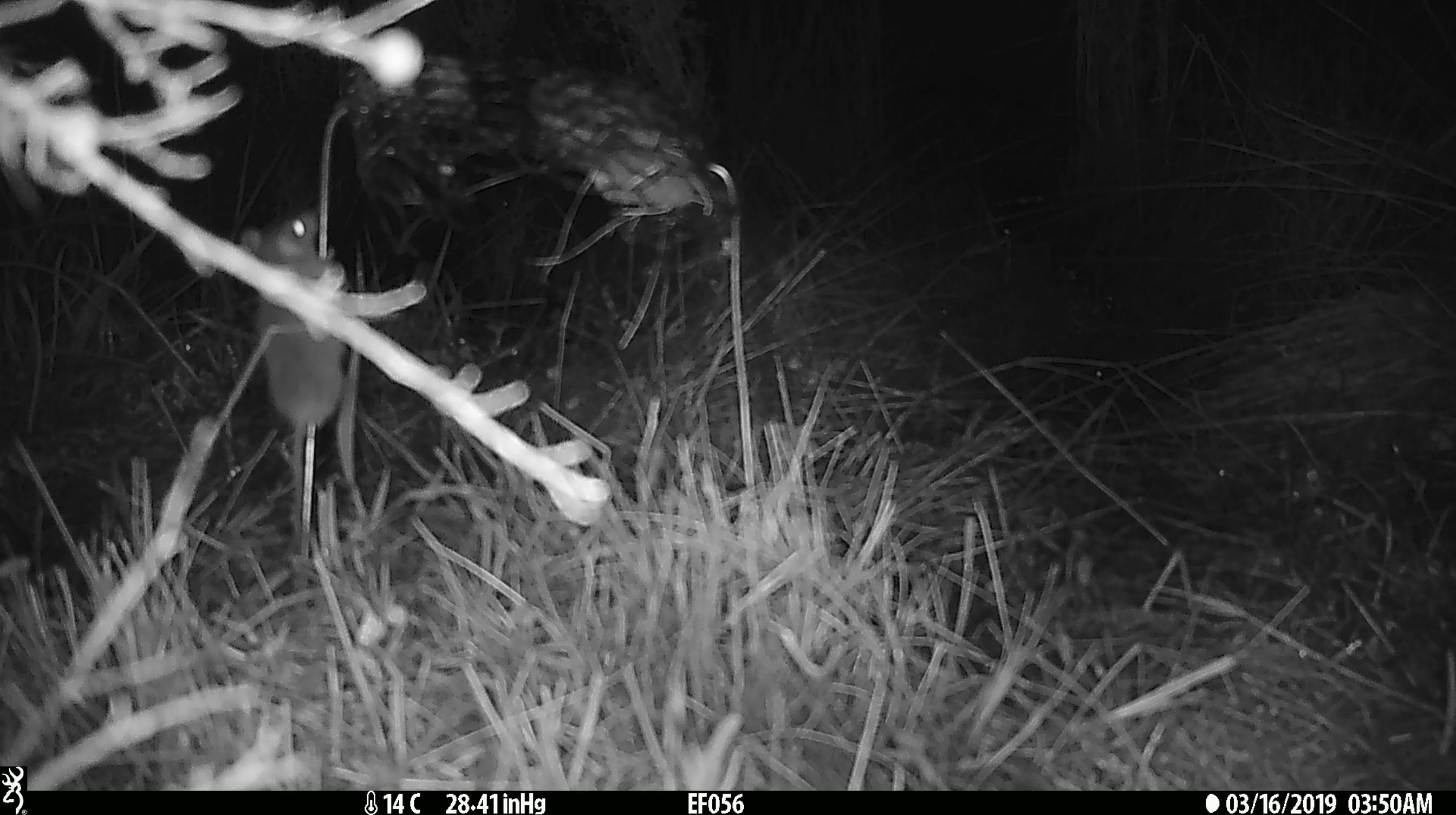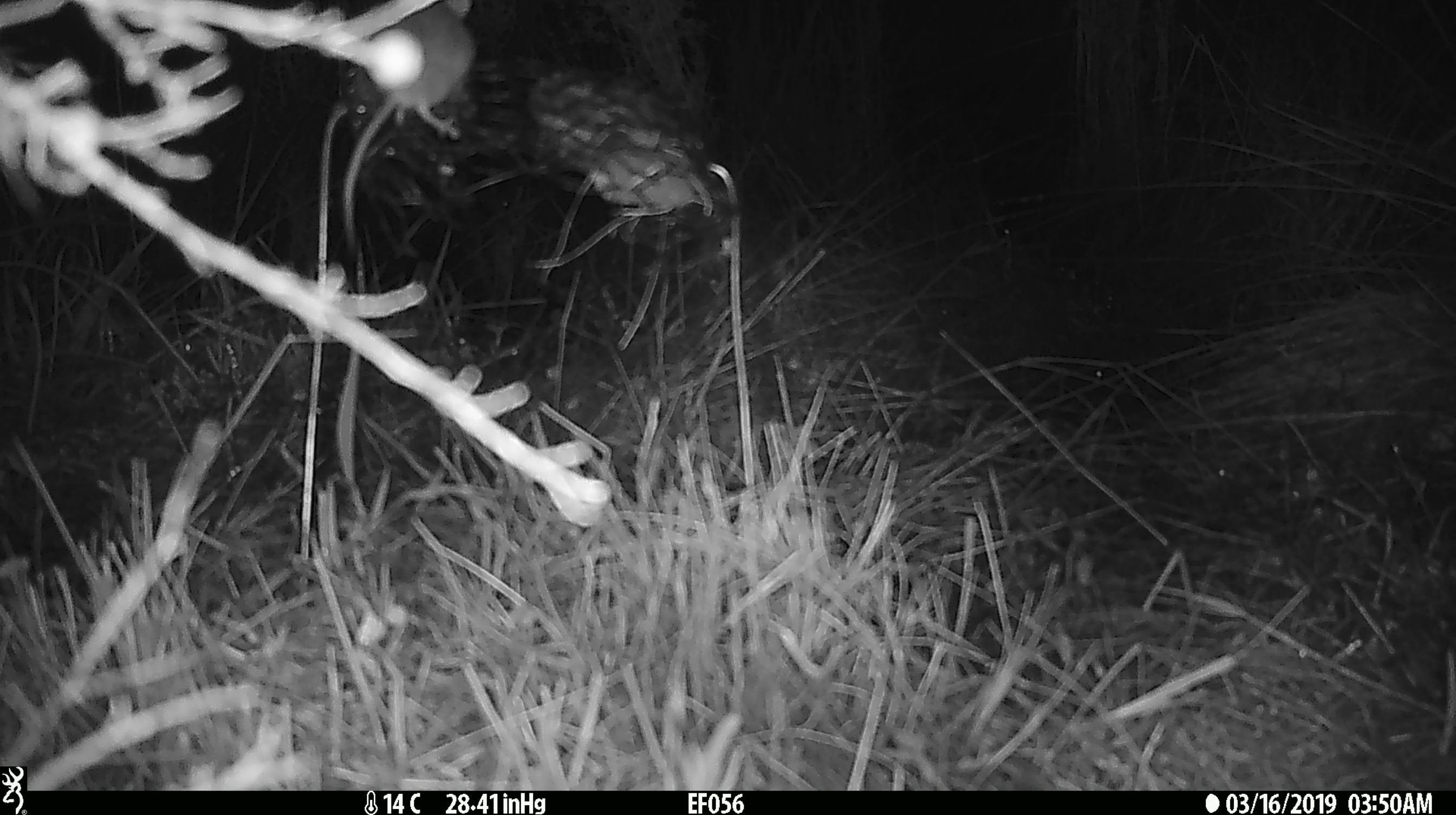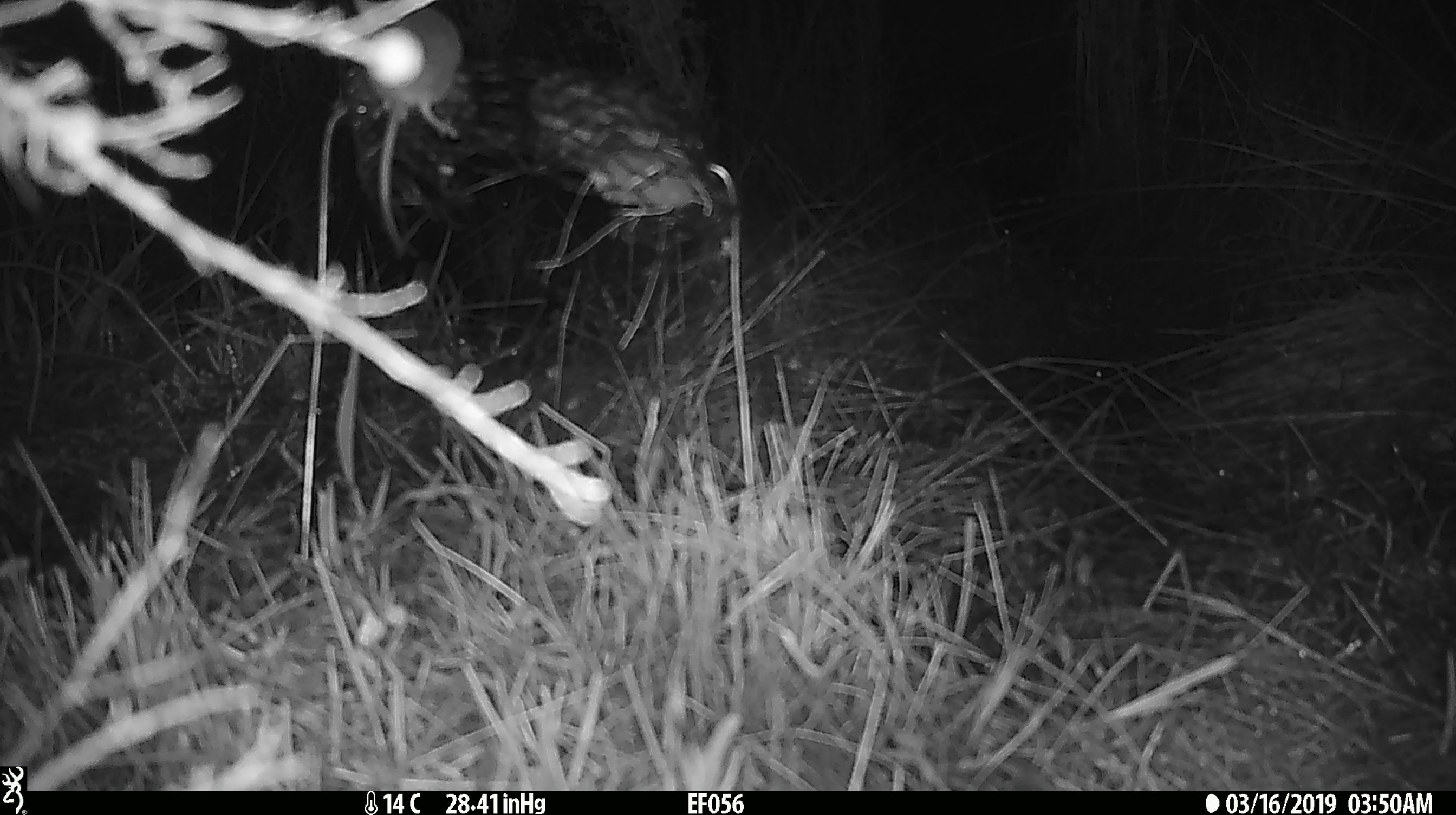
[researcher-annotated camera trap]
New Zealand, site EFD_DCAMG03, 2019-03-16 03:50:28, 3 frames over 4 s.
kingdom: Animalia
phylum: Chordata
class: Mammalia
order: Rodentia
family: Muridae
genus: Mus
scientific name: Mus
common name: mouse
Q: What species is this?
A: Mouse (Mus).